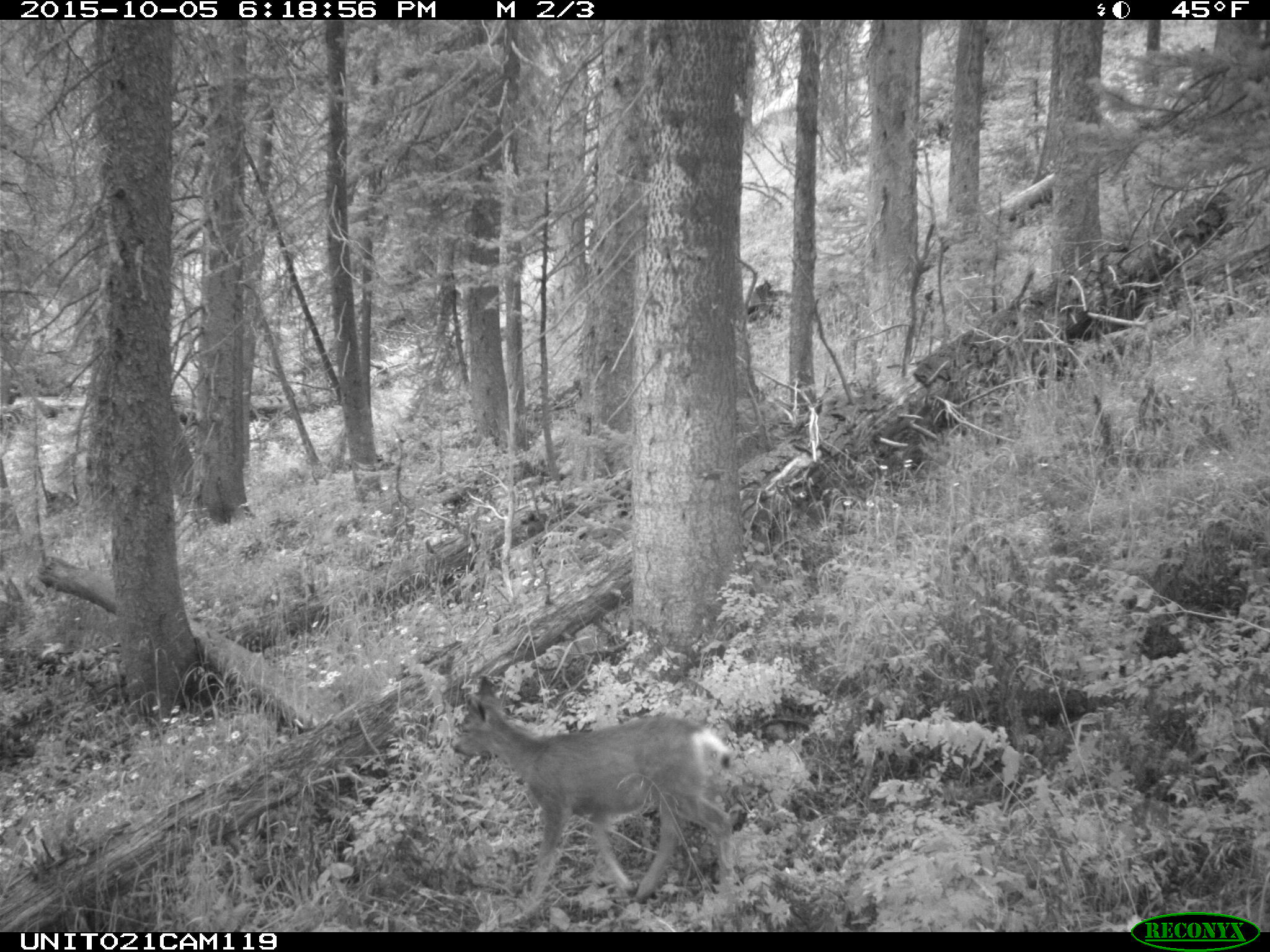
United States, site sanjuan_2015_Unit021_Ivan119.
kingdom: Animalia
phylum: Chordata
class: Mammalia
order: Artiodactyla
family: Cervidae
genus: Odocoileus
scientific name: Odocoileus hemionus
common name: mule deer